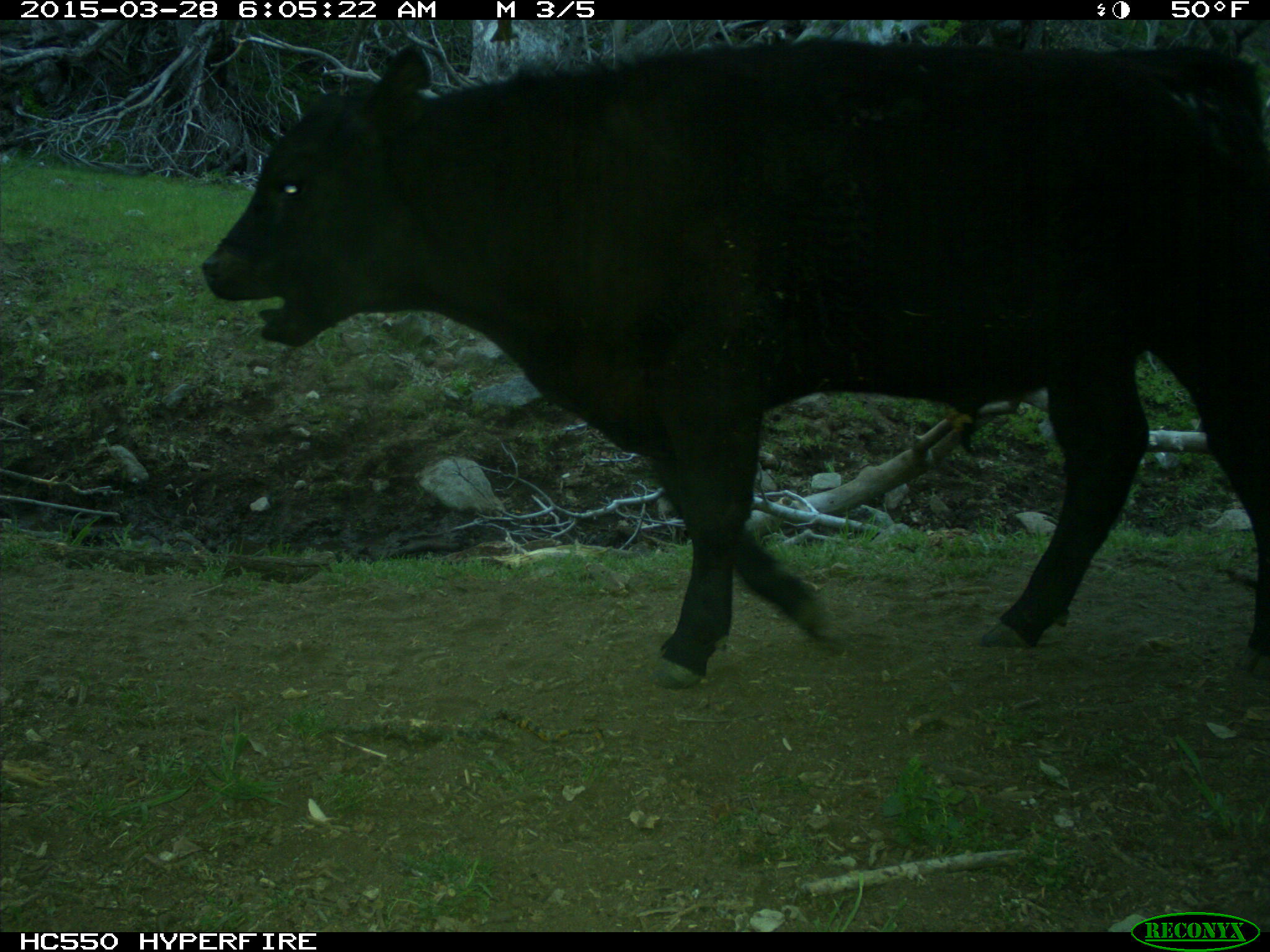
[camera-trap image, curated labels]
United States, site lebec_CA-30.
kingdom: Animalia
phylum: Chordata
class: Mammalia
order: Artiodactyla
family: Bovidae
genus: Bos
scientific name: Bos taurus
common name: domestic cow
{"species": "Bos taurus (domestic cow)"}